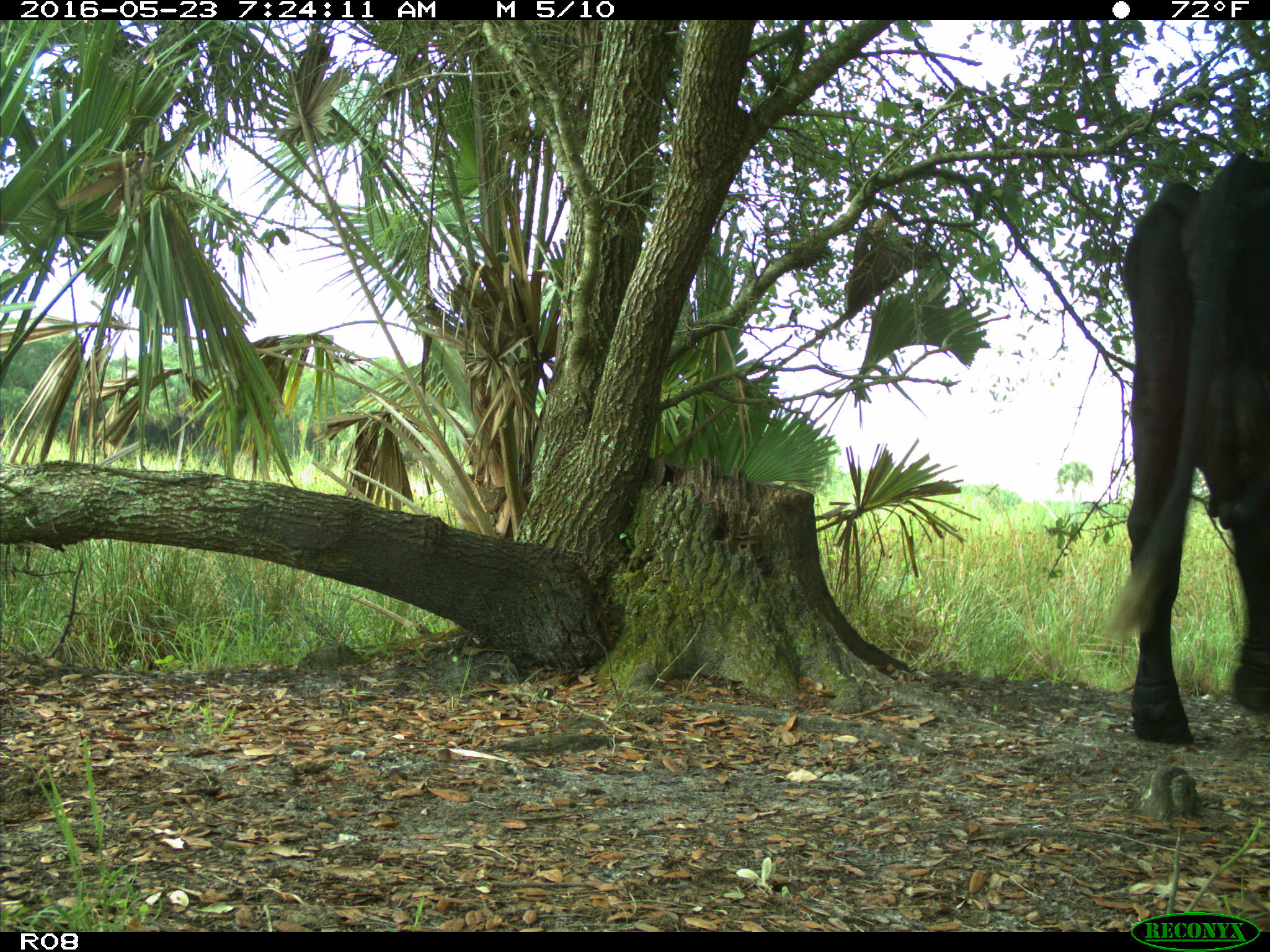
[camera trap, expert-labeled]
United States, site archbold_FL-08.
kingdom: Animalia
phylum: Chordata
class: Mammalia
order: Artiodactyla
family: Bovidae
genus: Bos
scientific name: Bos taurus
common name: domestic cow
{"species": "Bos taurus (domestic cow)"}